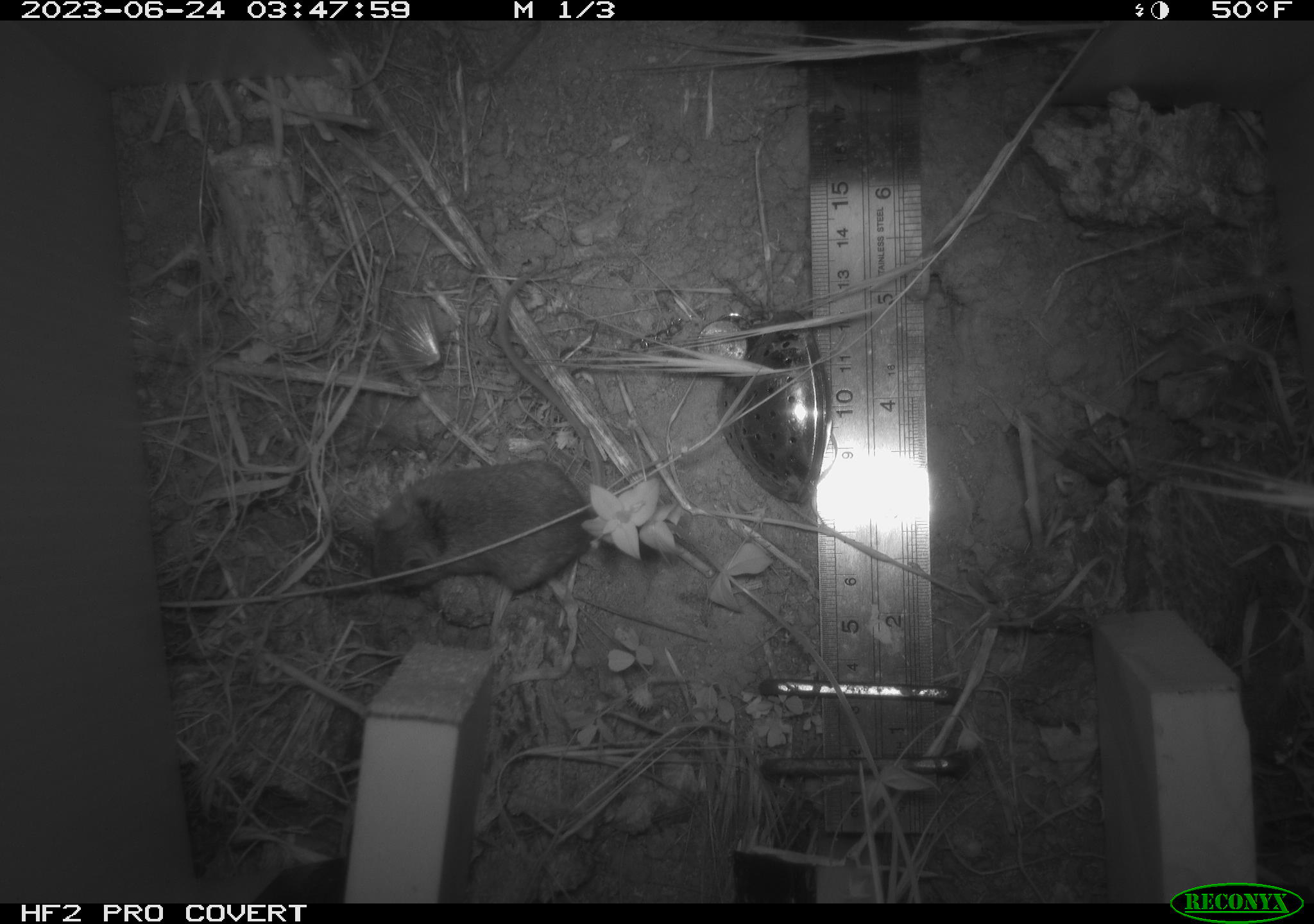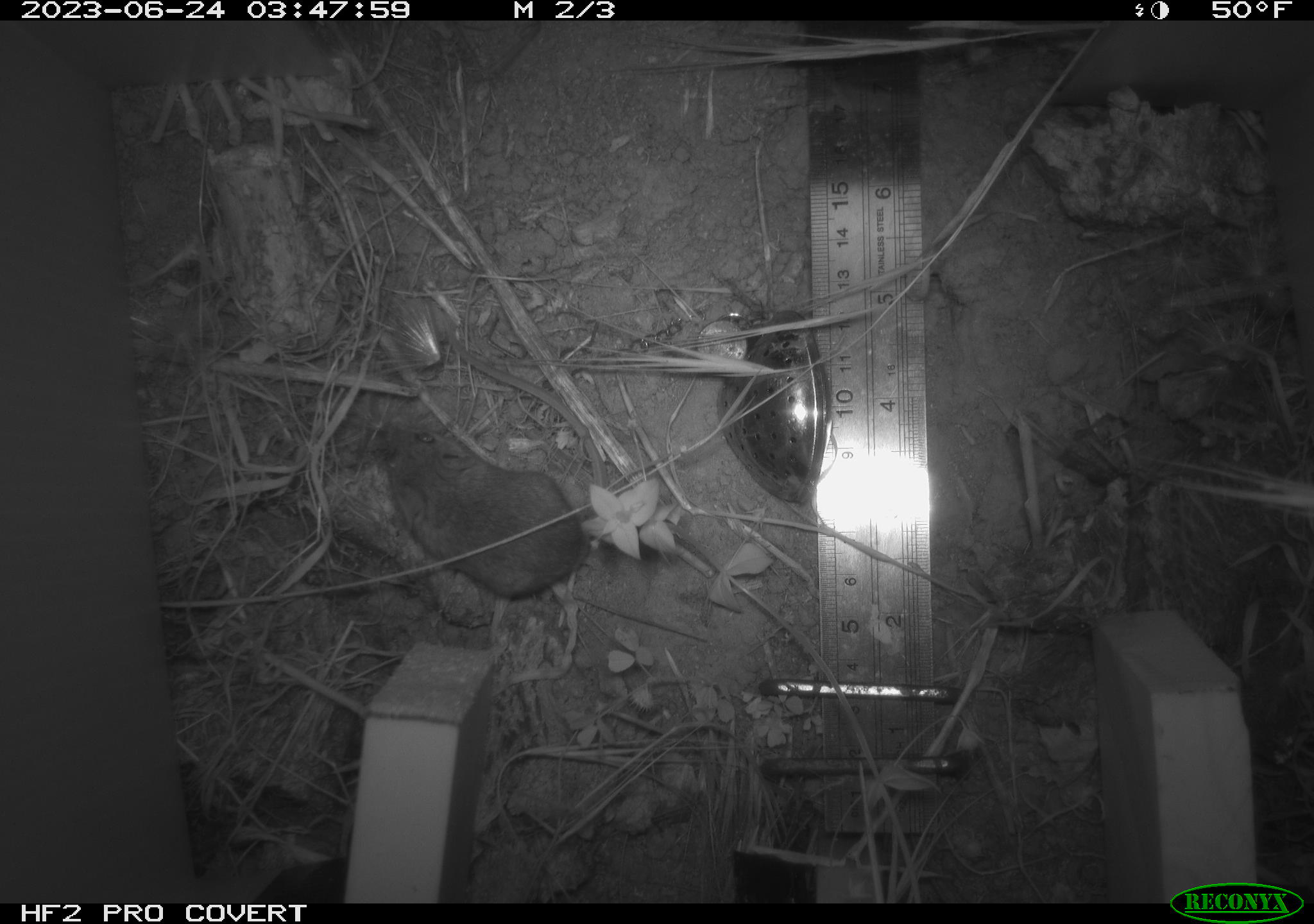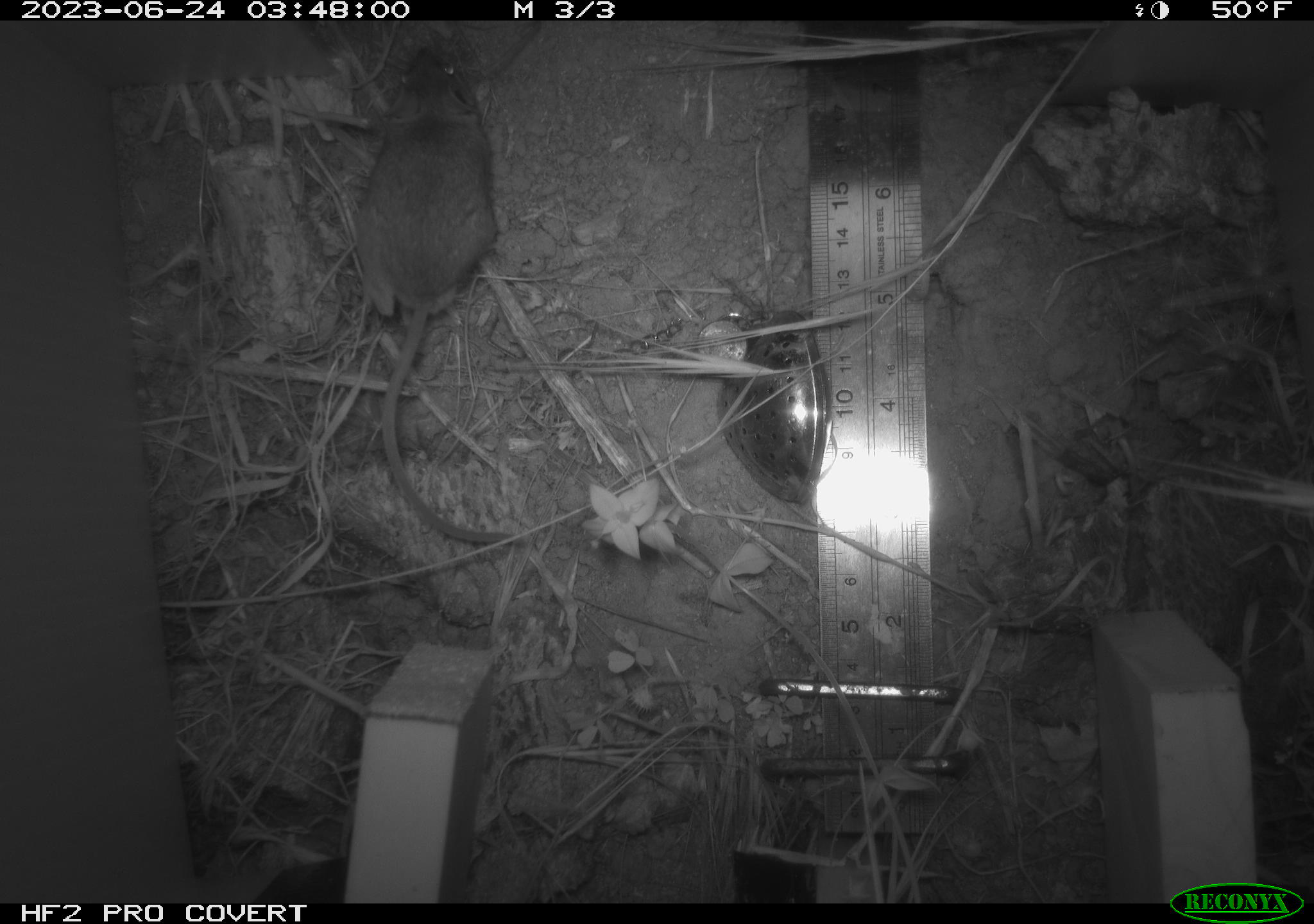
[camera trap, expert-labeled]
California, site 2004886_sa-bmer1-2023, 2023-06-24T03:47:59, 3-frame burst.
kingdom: Animalia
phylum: Chordata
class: Mammalia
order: Rodentia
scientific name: Rodentia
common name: mouse species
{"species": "mouse species (Rodentia)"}